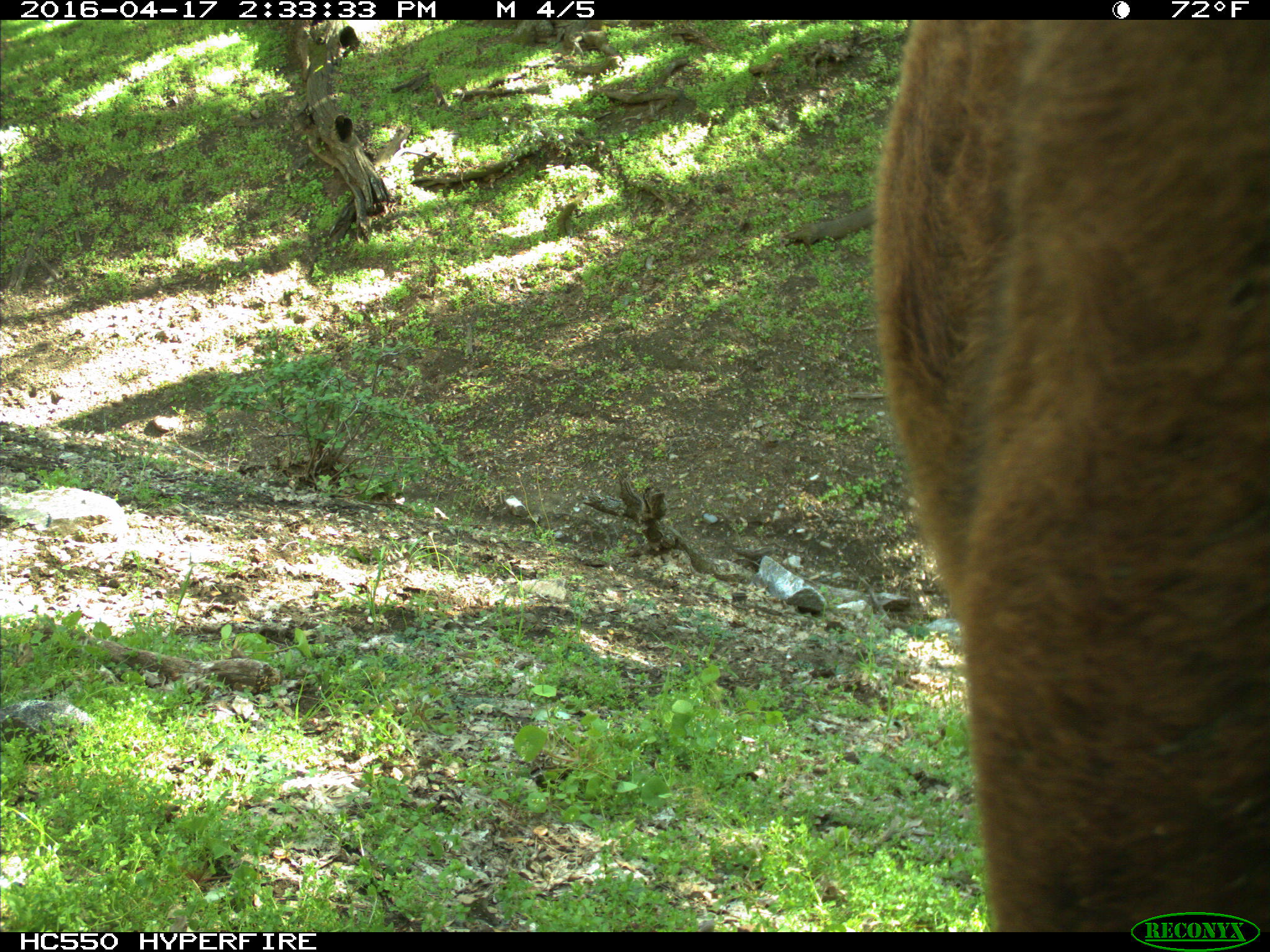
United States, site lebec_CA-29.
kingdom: Animalia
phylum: Chordata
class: Mammalia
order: Artiodactyla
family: Bovidae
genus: Bos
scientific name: Bos taurus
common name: domestic cow